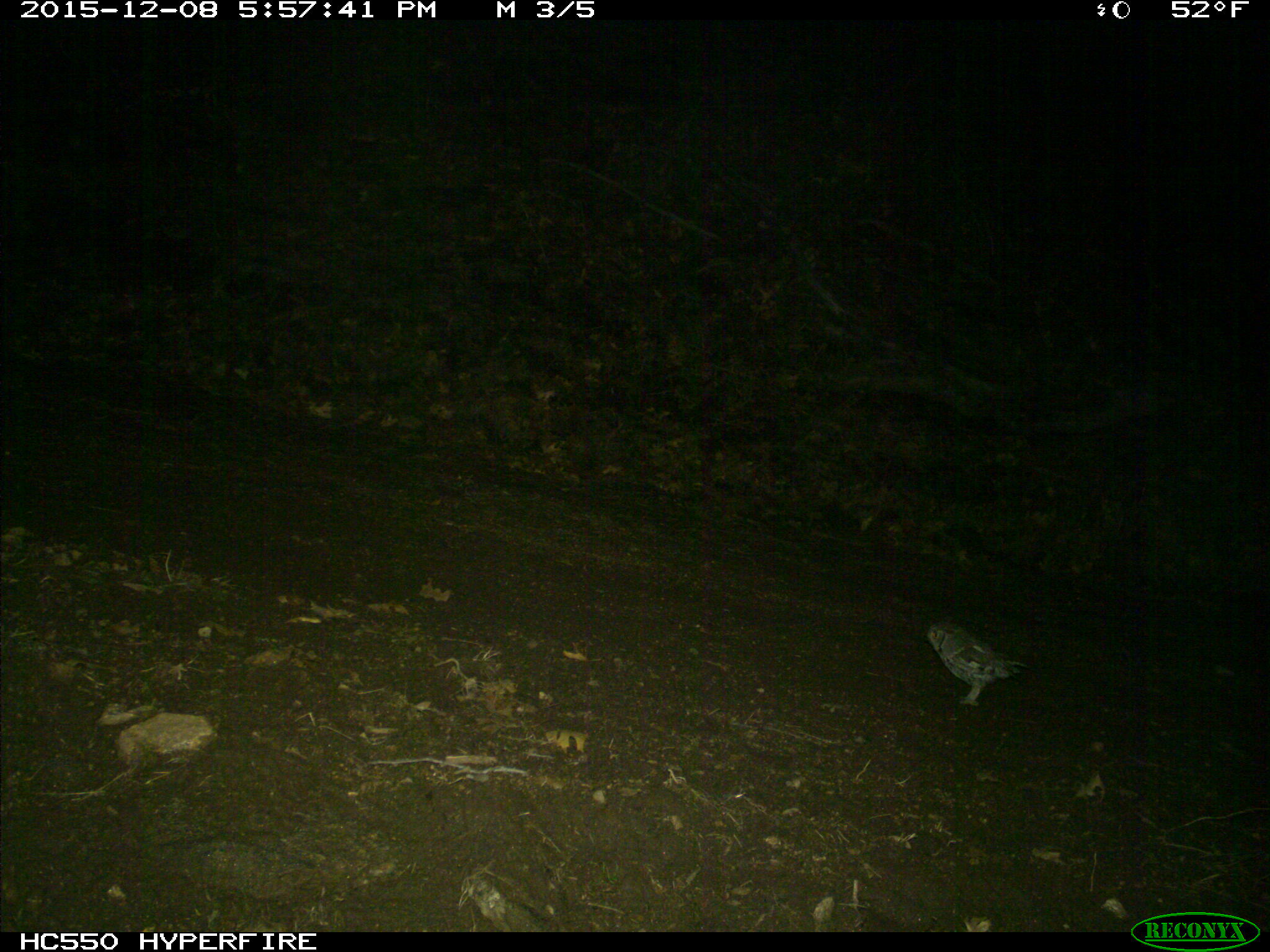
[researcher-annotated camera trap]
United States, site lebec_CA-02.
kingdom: Animalia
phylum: Chordata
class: Aves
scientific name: Aves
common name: birds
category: unidentified bird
Unidentified bird (birds) (Aves).